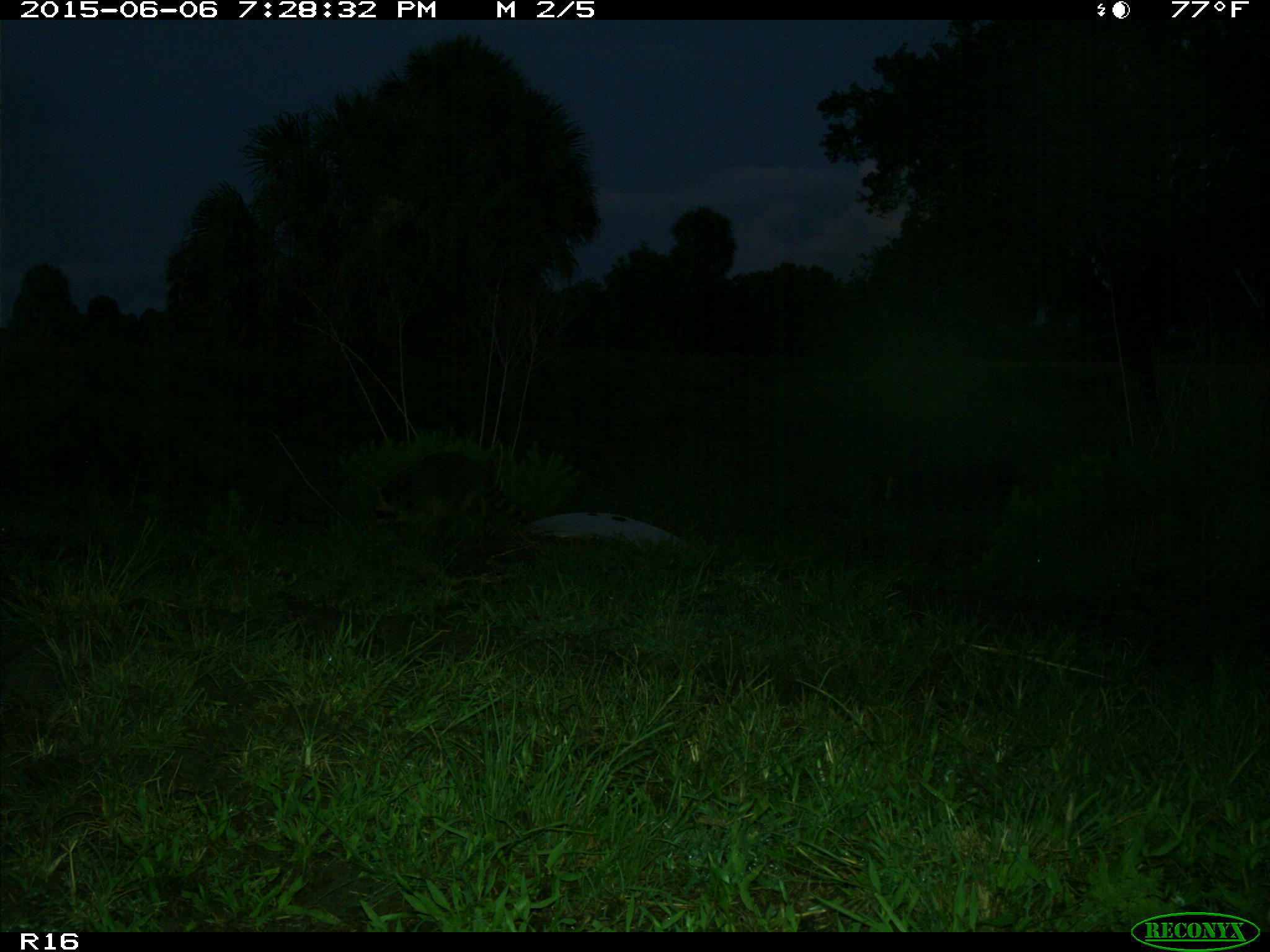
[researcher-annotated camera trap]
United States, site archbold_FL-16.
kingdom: Animalia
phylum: Chordata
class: Mammalia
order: Carnivora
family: Procyonidae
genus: Procyon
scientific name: Procyon lotor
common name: common raccoon